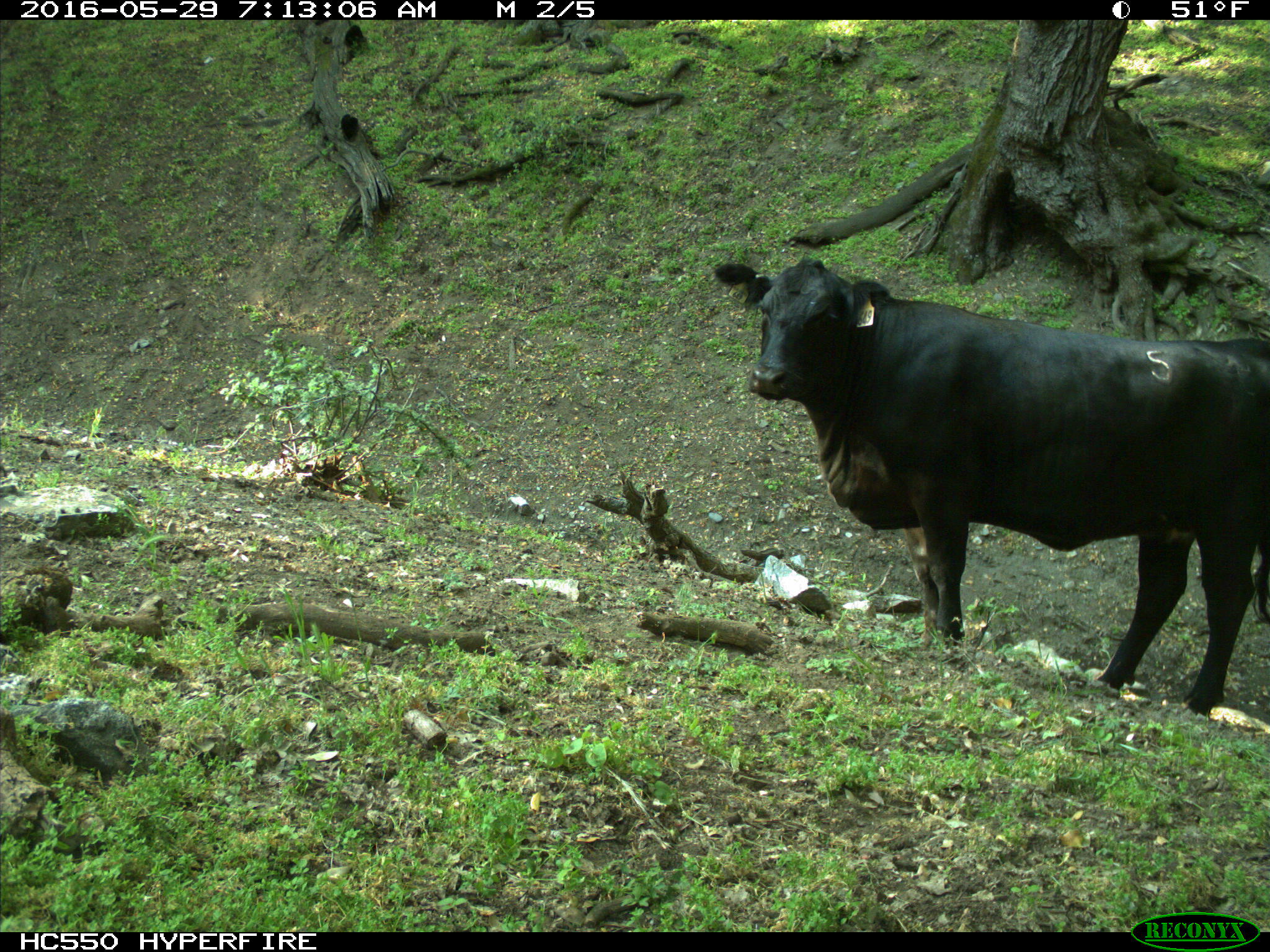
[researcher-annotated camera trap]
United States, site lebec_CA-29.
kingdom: Animalia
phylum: Chordata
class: Mammalia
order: Artiodactyla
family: Bovidae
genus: Bos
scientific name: Bos taurus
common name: domestic cow